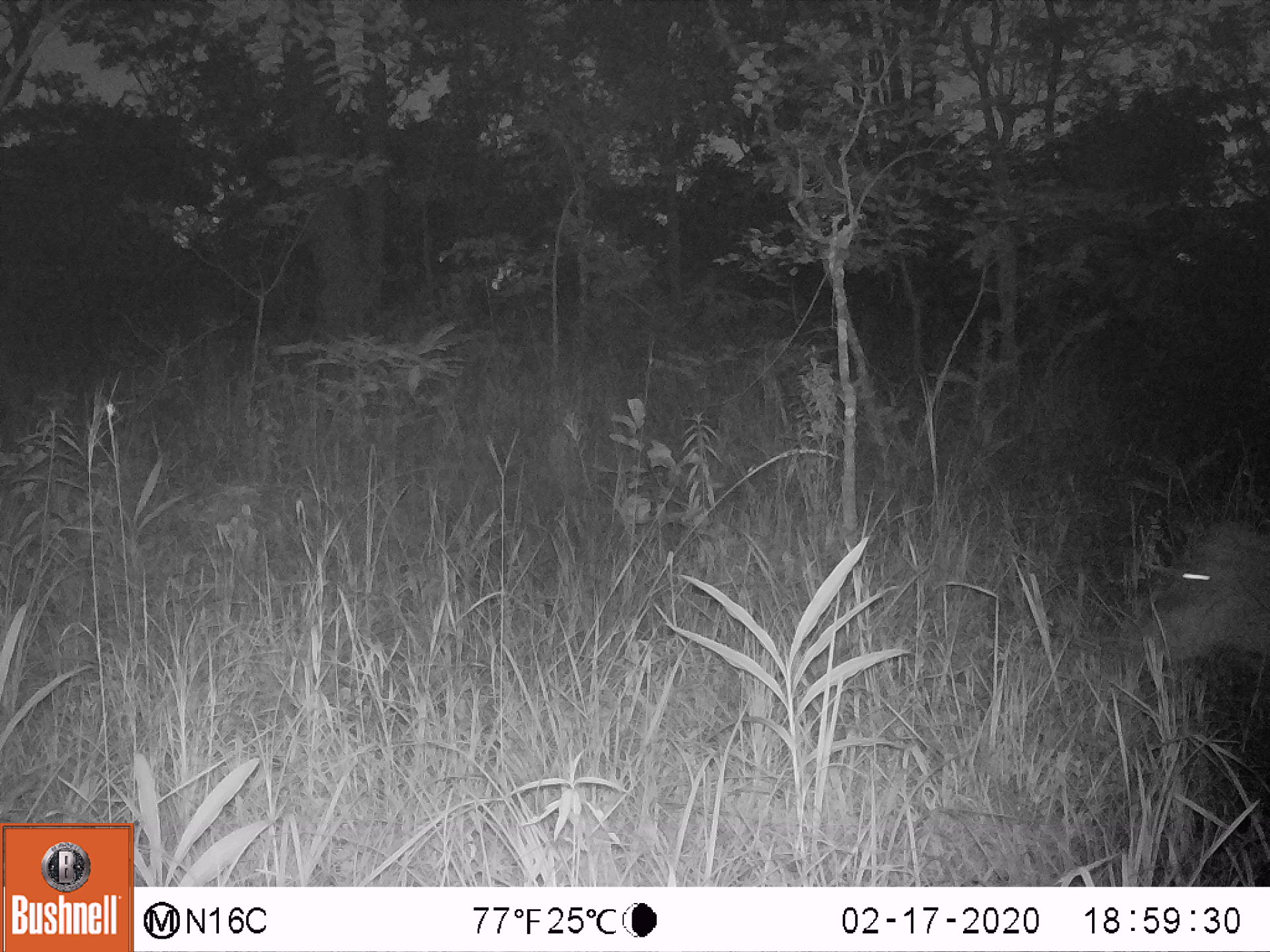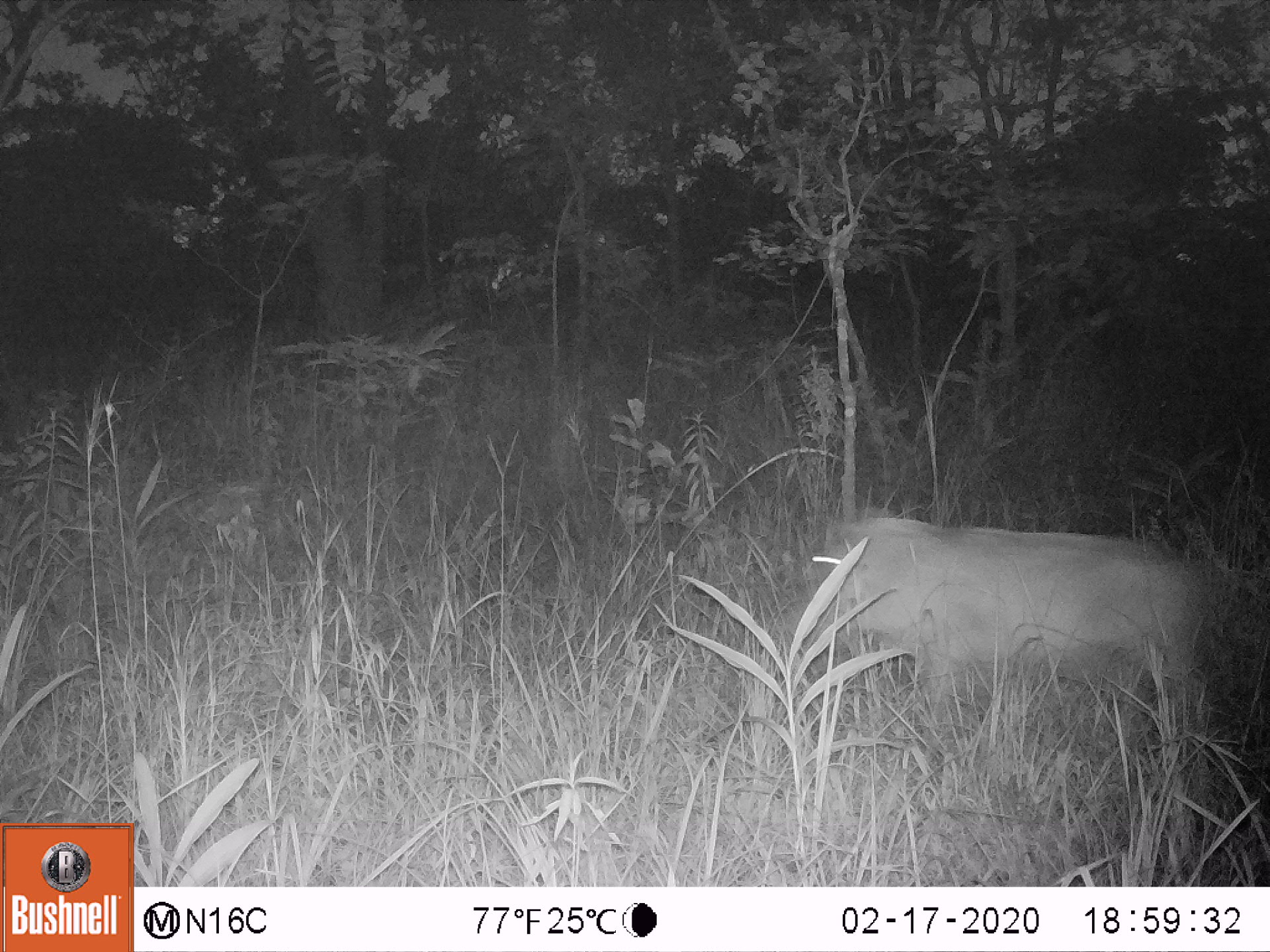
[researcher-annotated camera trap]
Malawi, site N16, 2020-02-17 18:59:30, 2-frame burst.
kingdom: Animalia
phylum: Chordata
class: Mammalia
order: Artiodactyla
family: Suidae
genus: Phacochoerus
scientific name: Phacochoerus africanus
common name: common warthog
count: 1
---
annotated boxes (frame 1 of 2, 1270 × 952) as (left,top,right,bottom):
common warthog: (1129,514,1262,669)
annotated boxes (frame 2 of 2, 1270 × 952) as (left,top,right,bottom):
common warthog: (787,507,1219,737)